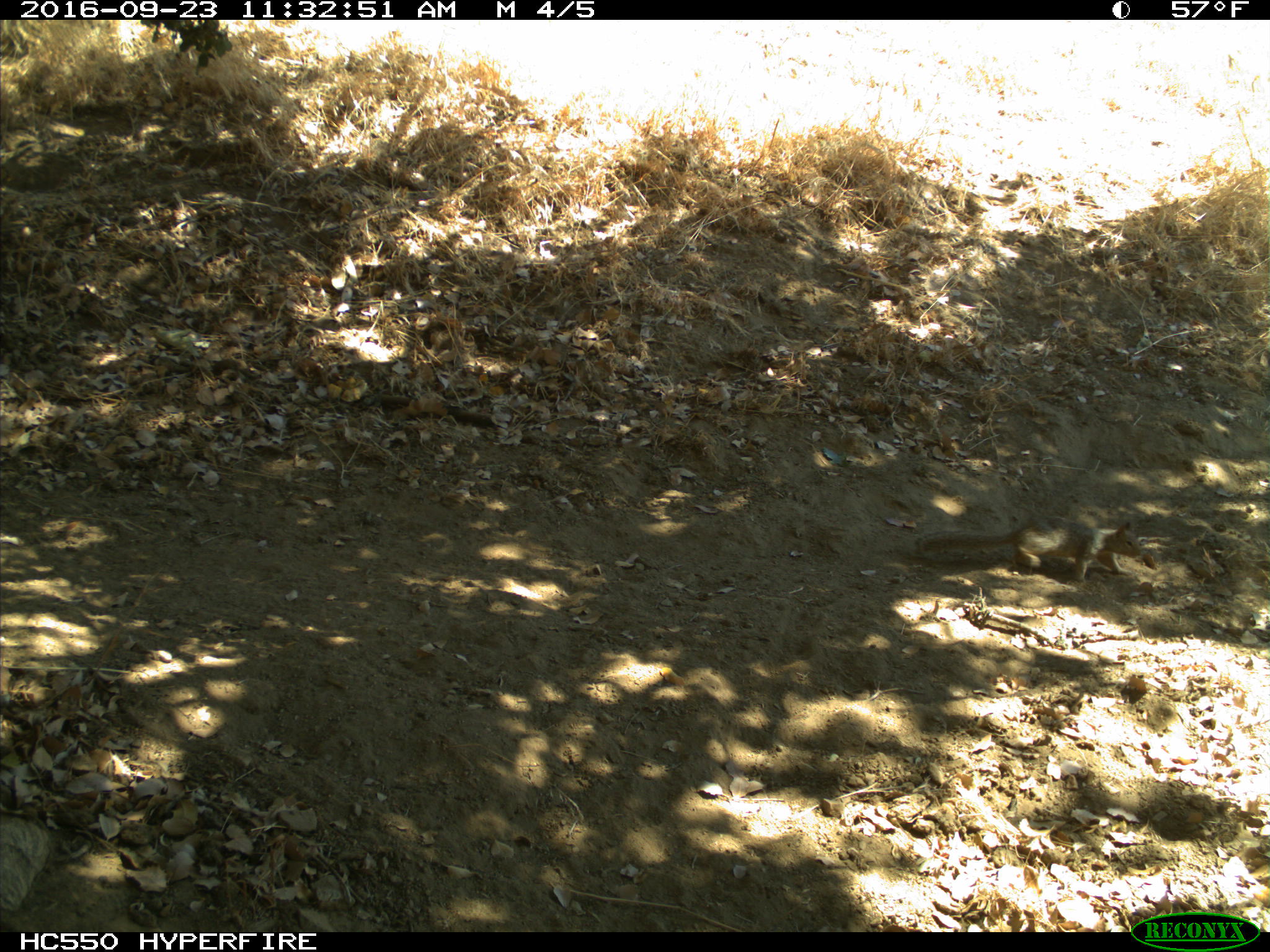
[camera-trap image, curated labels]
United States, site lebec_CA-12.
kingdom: Animalia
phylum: Chordata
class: Mammalia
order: Rodentia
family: Sciuridae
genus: Otospermophilus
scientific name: Otospermophilus beecheyi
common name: california ground squirrel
Otospermophilus beecheyi (california ground squirrel).